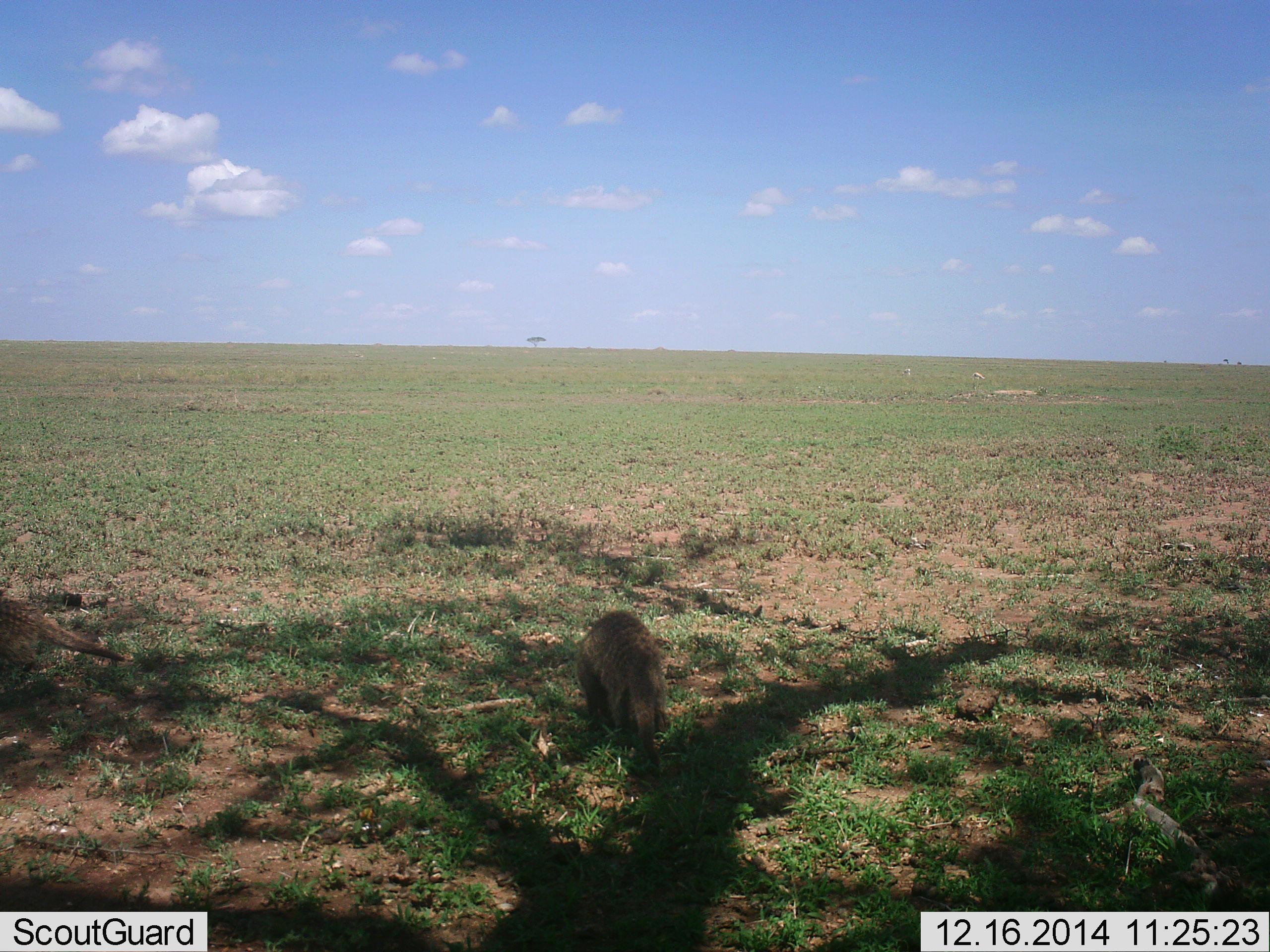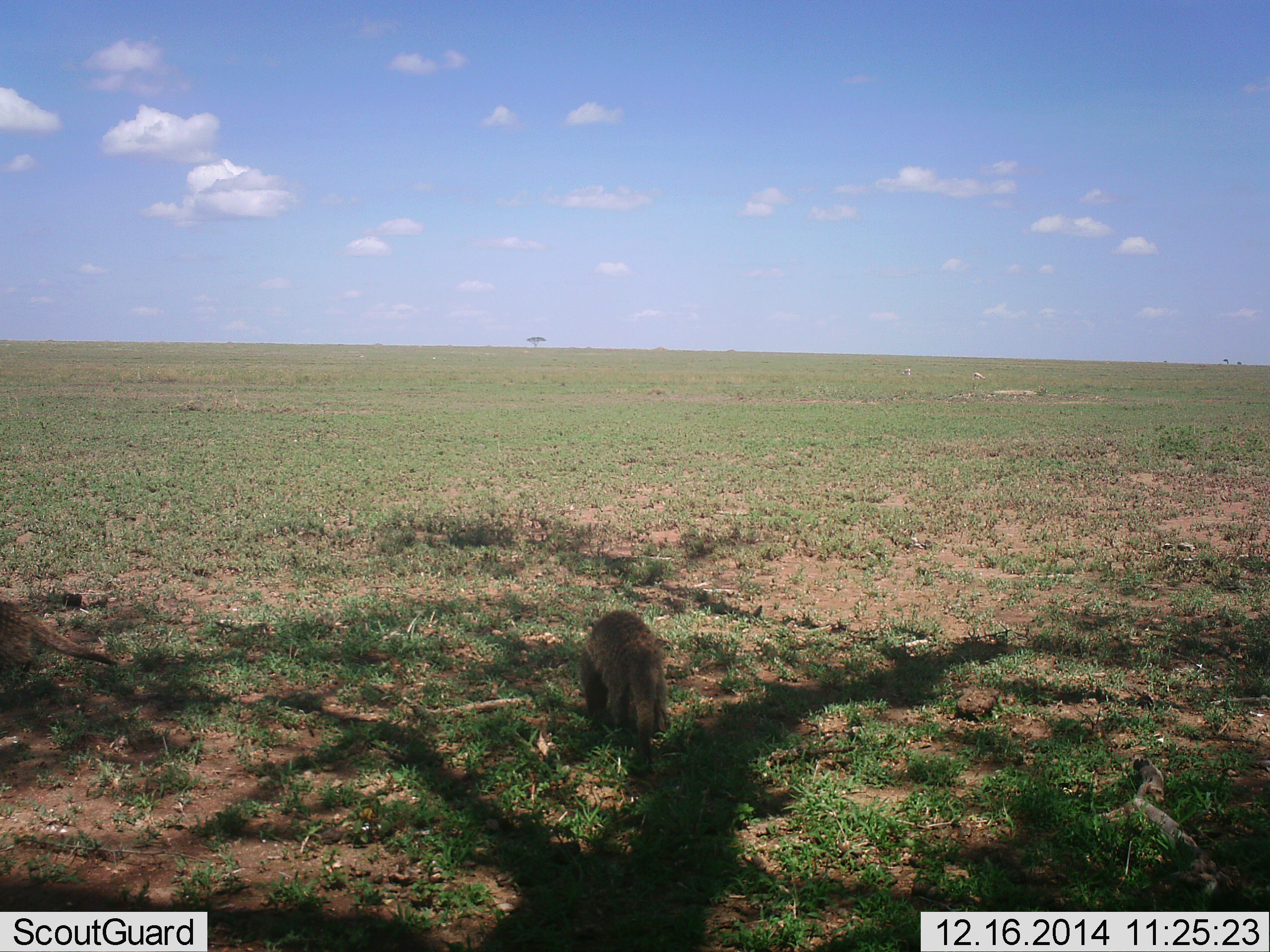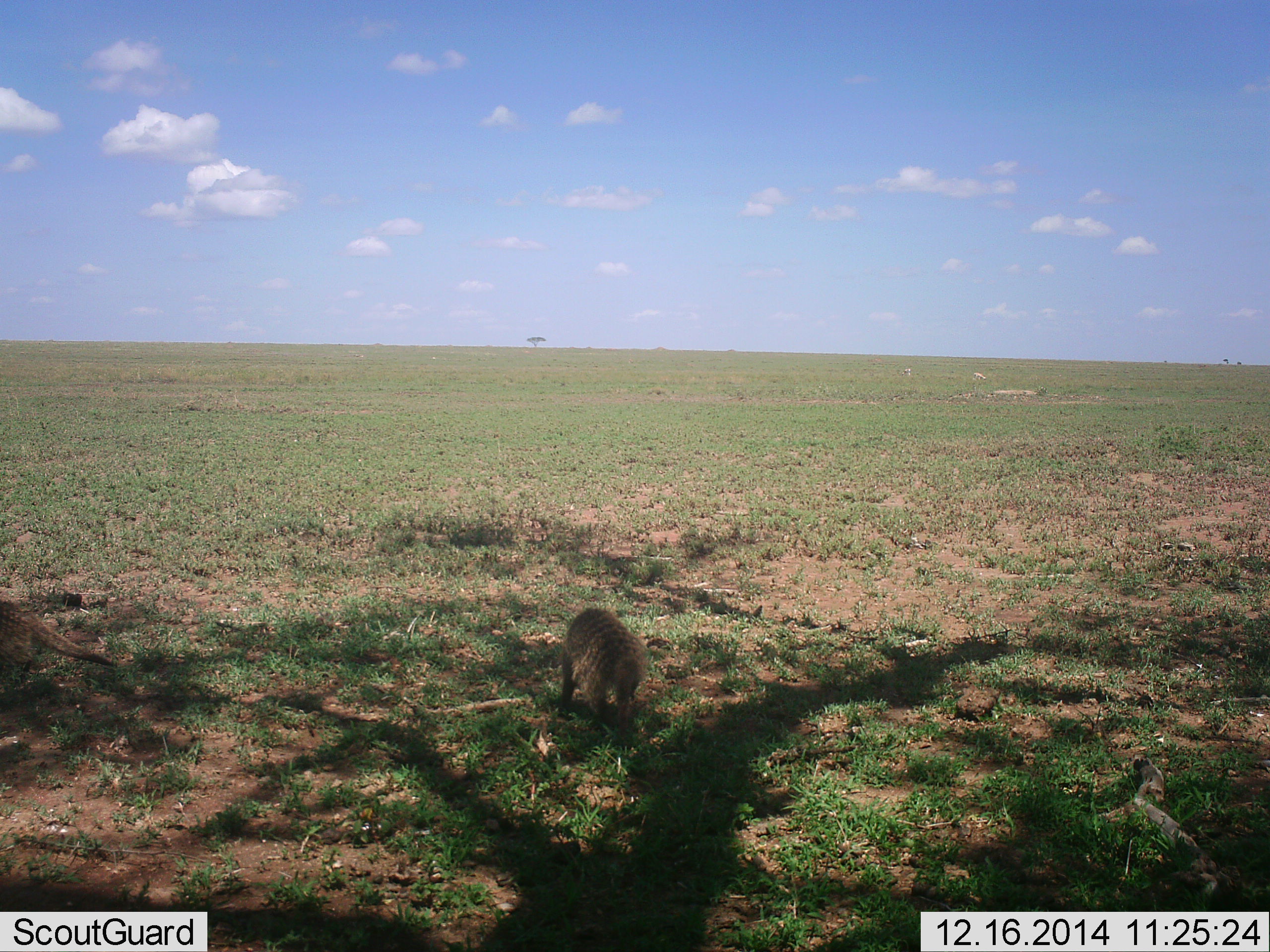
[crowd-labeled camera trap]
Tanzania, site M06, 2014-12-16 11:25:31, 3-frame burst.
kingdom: Animalia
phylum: Chordata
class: Mammalia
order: Carnivora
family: Herpestidae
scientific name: Herpestidae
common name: mongoose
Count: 2.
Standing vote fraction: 36%.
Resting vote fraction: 9%.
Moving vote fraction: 55%.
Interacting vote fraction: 0%.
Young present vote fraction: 0%.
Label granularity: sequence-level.